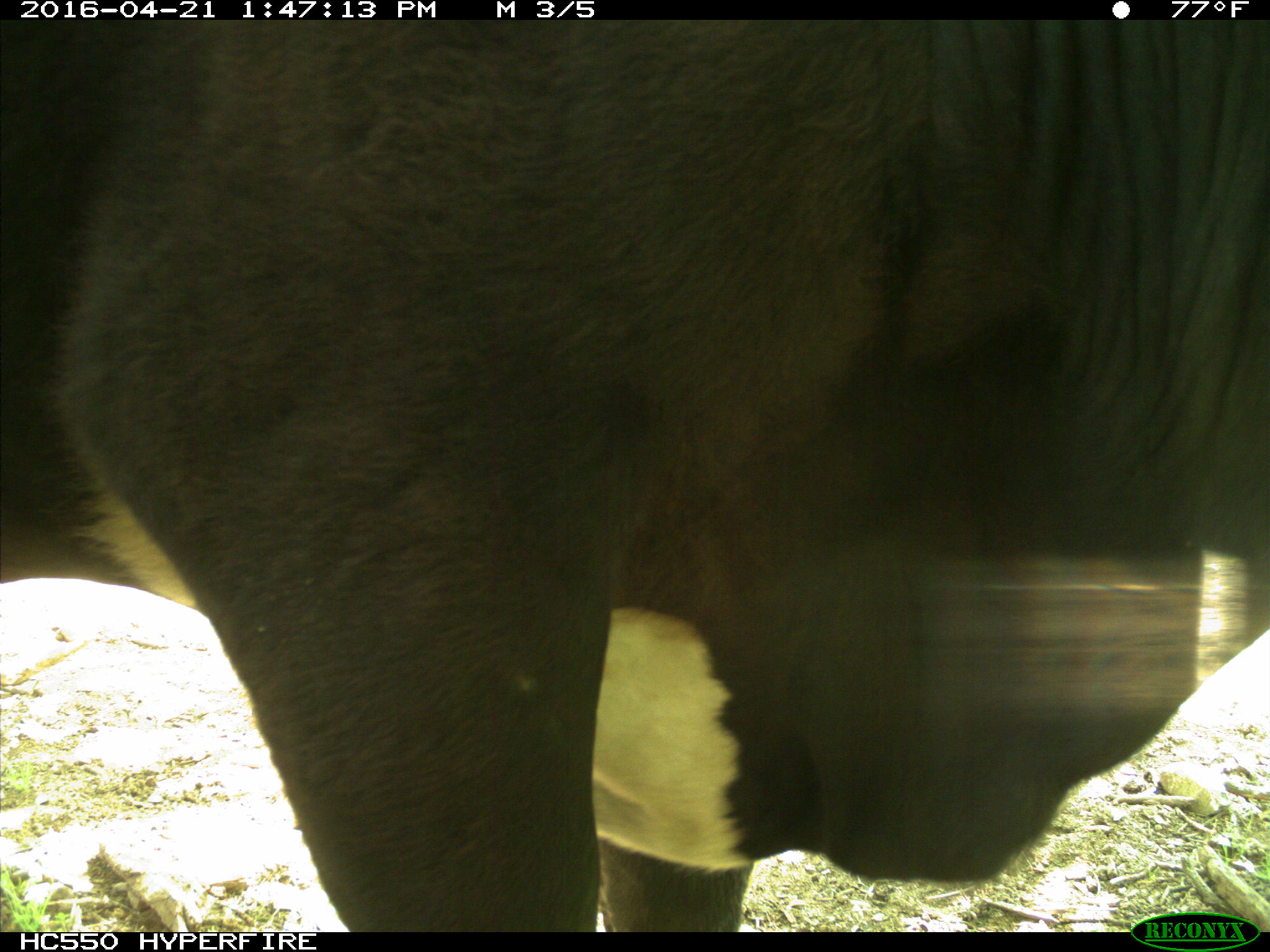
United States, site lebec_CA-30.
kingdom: Animalia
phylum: Chordata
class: Mammalia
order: Artiodactyla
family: Bovidae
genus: Bos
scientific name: Bos taurus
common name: domestic cow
Bos taurus (domestic cow).